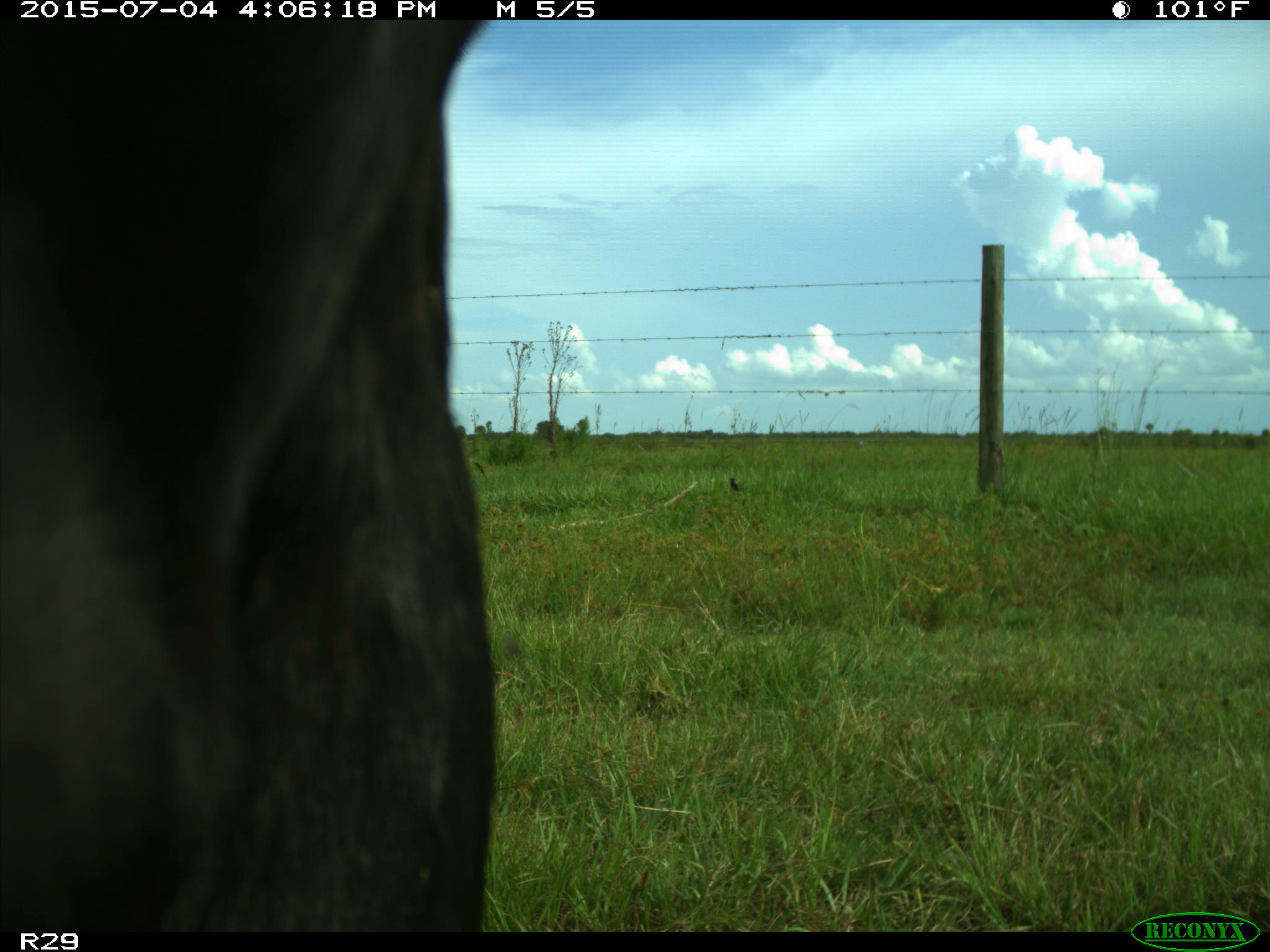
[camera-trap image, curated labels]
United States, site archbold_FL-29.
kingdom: Animalia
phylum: Chordata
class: Mammalia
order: Artiodactyla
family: Bovidae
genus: Bos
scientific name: Bos taurus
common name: domestic cow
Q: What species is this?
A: Bos taurus (domestic cow).